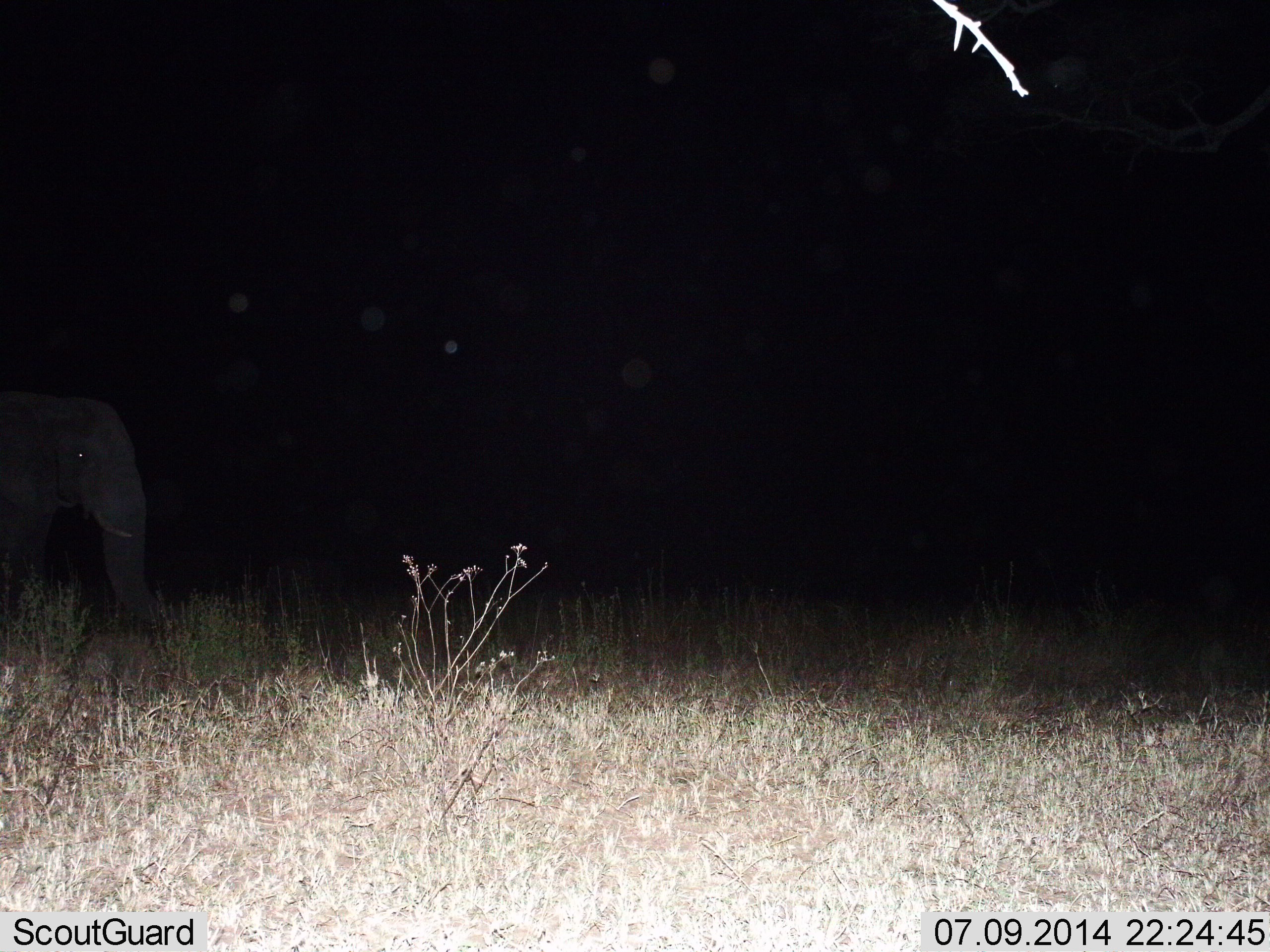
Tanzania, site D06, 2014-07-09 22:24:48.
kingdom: Animalia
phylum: Chordata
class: Mammalia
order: Proboscidea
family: Elephantidae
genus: Loxodonta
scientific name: Loxodonta africana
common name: african bush elephant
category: elephant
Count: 1.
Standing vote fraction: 90%.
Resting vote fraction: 0%.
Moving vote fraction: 20%.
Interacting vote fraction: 0%.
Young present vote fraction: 0%.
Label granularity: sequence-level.